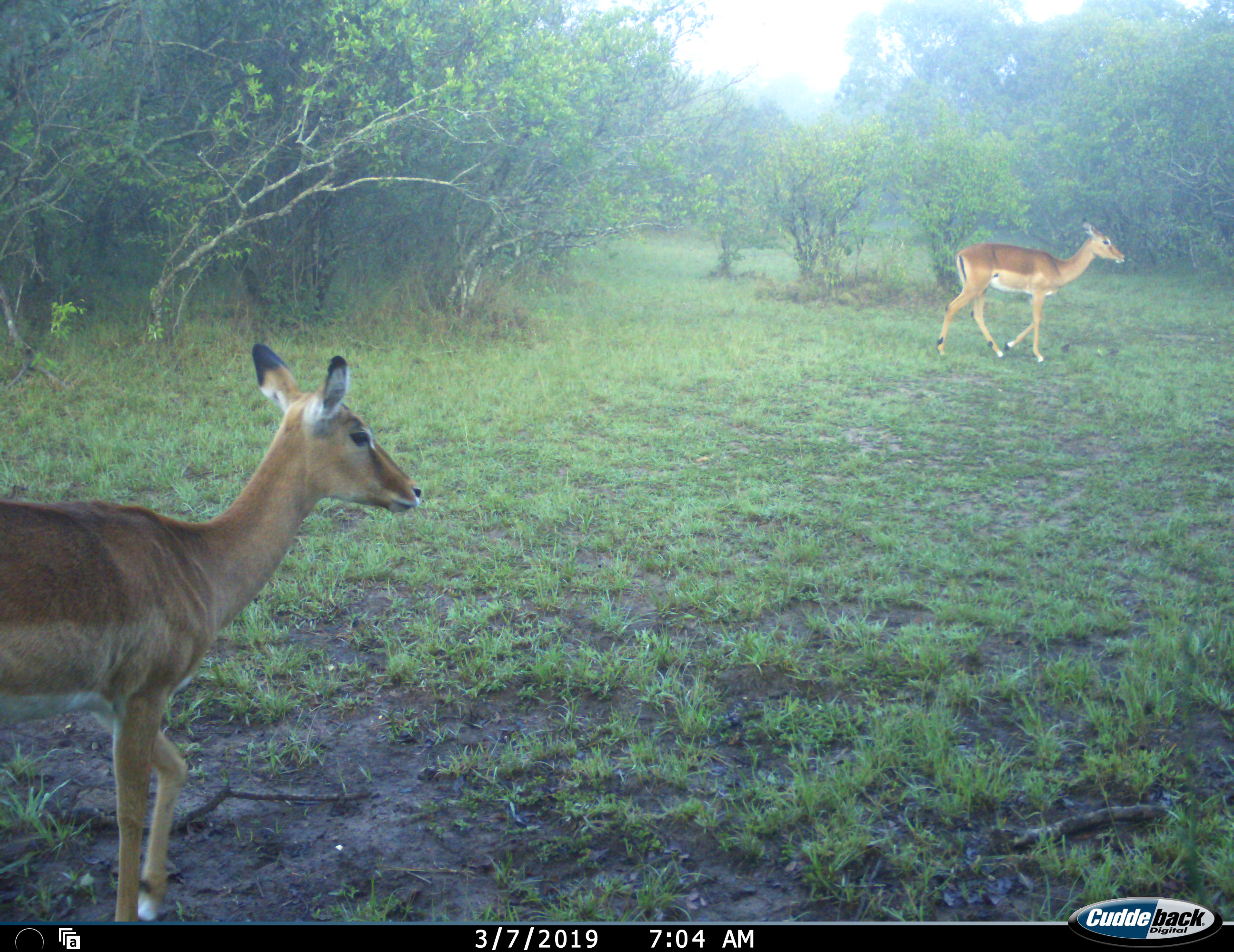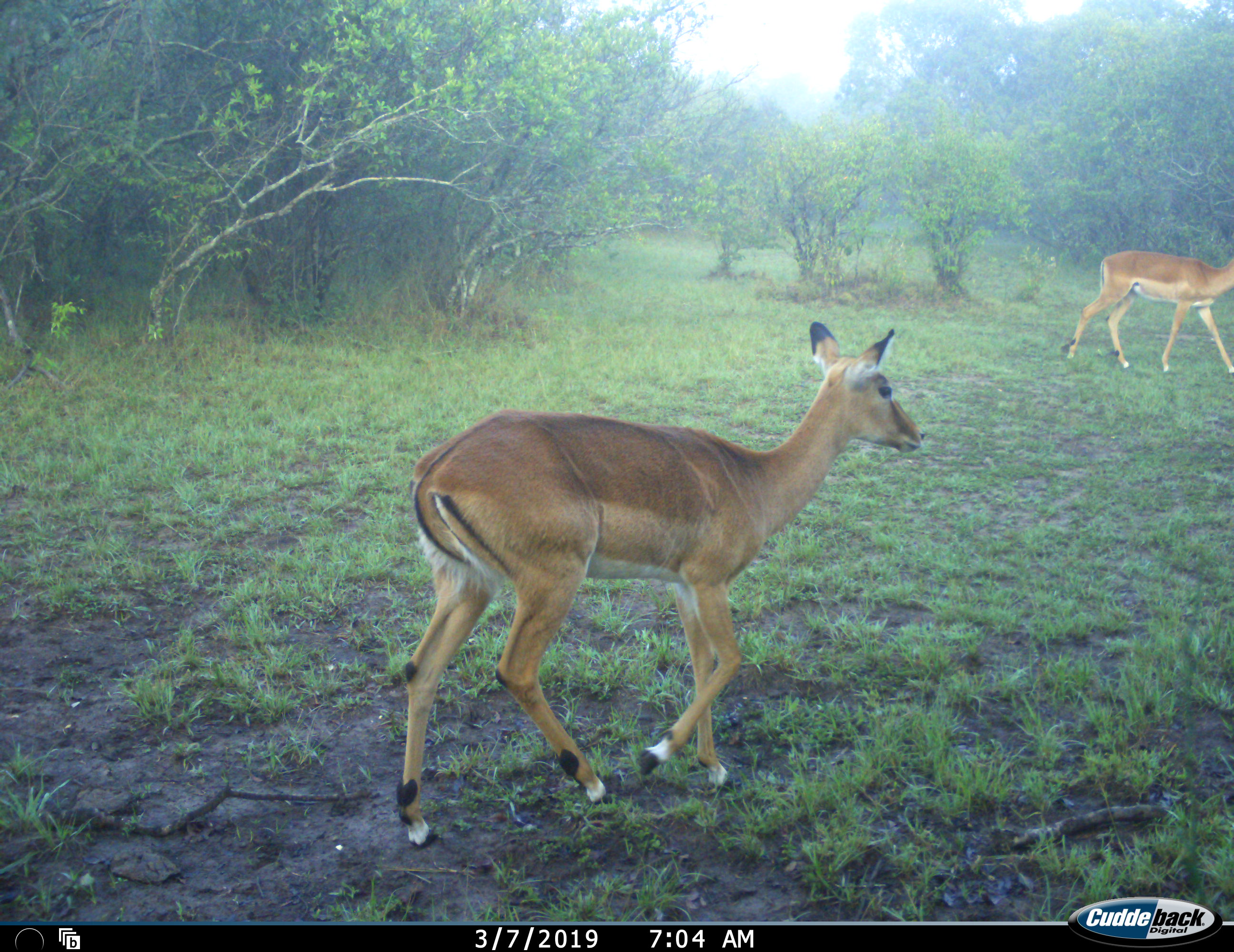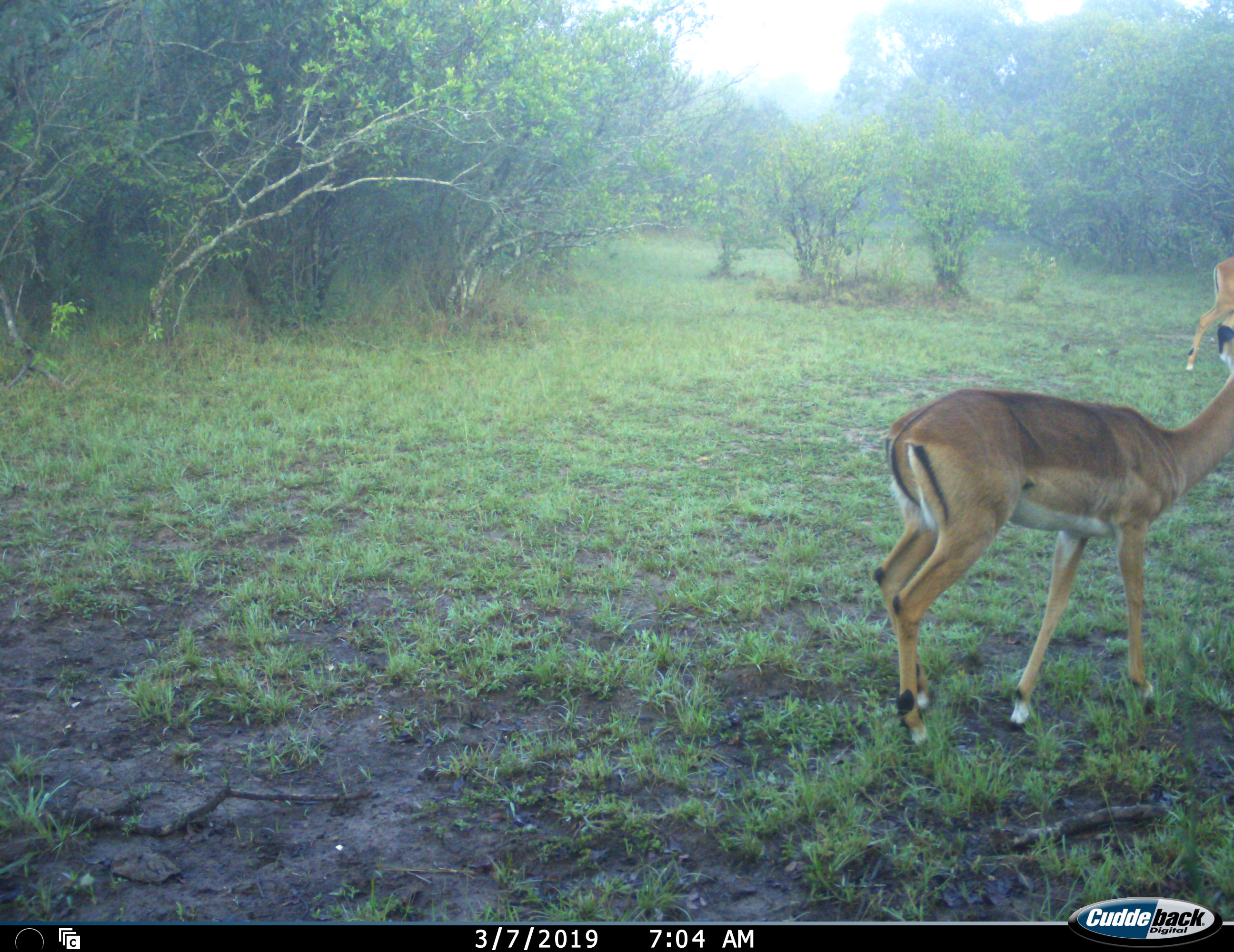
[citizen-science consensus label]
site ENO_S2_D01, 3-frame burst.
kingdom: Animalia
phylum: Chordata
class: Mammalia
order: Artiodactyla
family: Bovidae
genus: Aepyceros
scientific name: Aepyceros melampus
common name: impala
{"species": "impala (Aepyceros melampus)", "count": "2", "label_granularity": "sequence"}